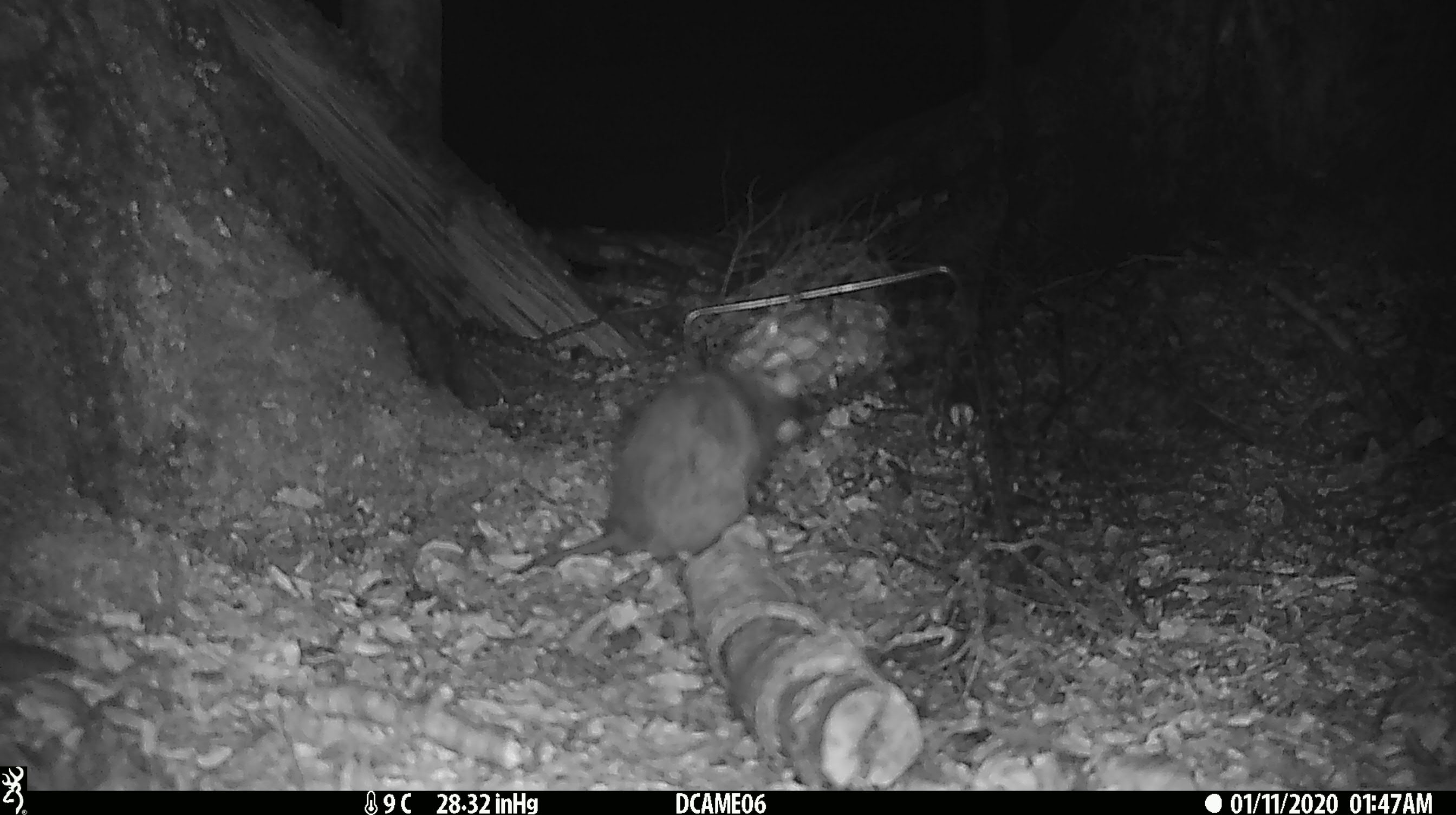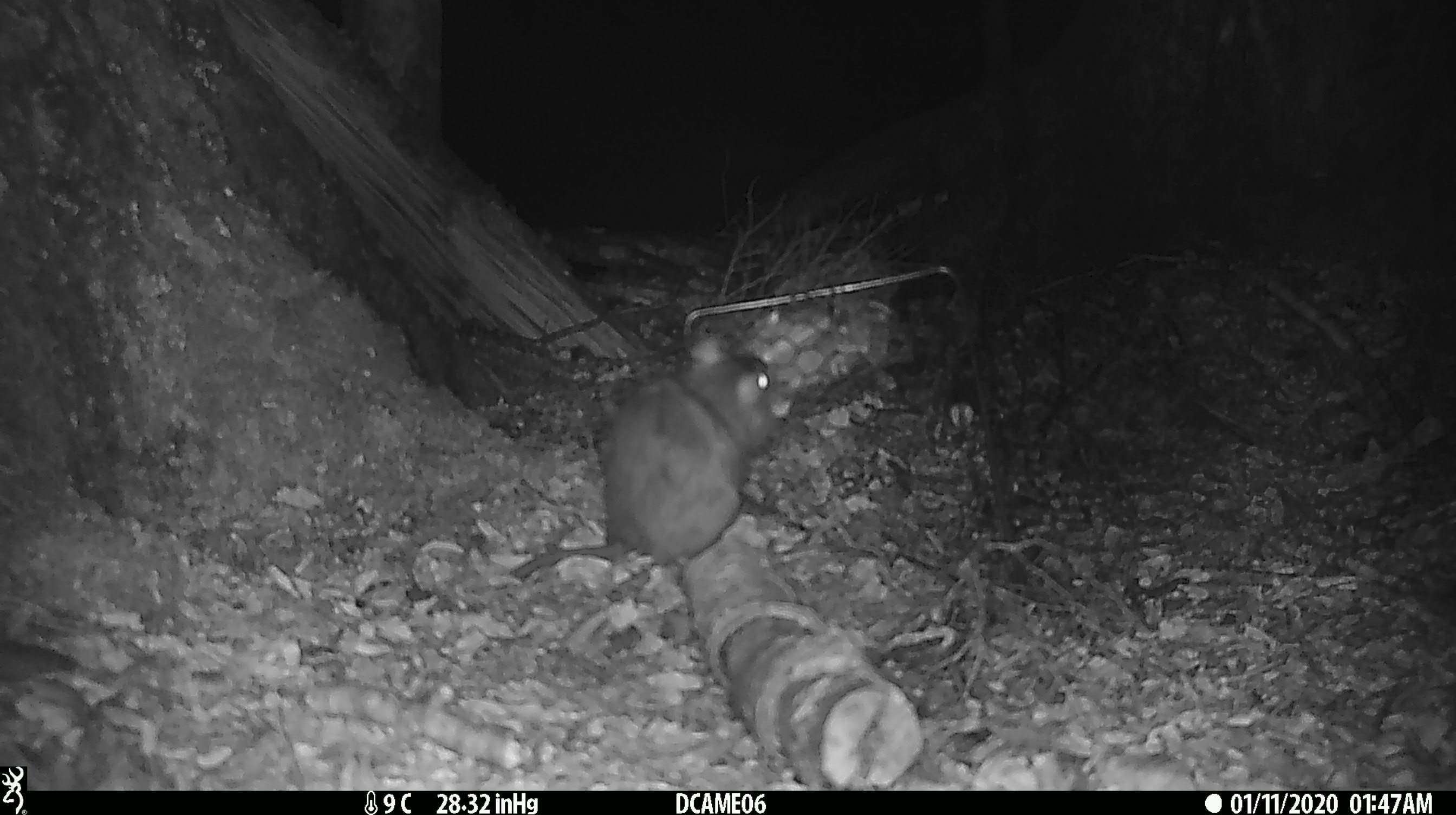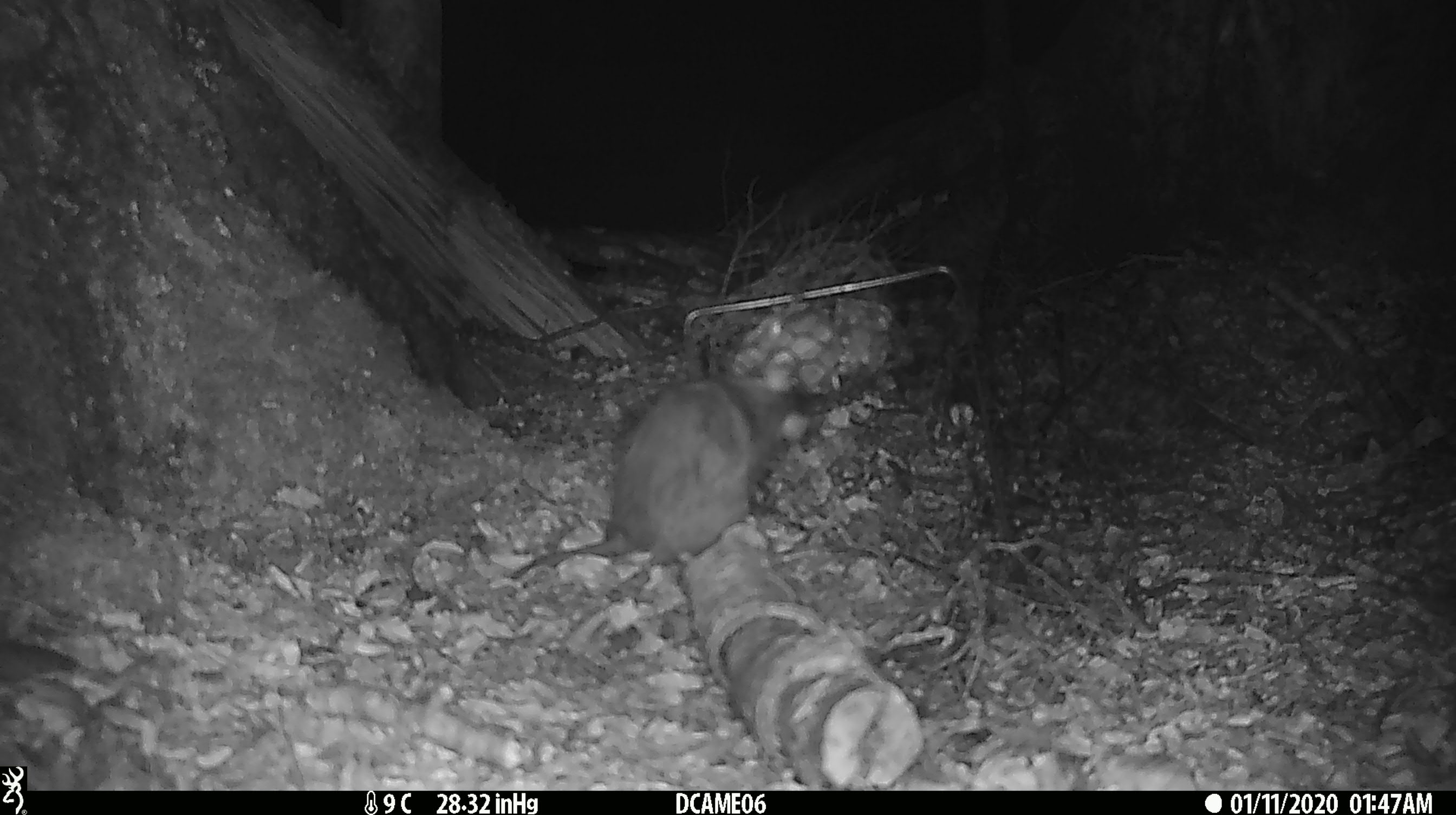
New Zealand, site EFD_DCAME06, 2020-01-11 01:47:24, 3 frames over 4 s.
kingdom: Animalia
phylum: Chordata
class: Mammalia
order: Rodentia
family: Muridae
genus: Rattus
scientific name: Rattus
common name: rat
Rat (Rattus).